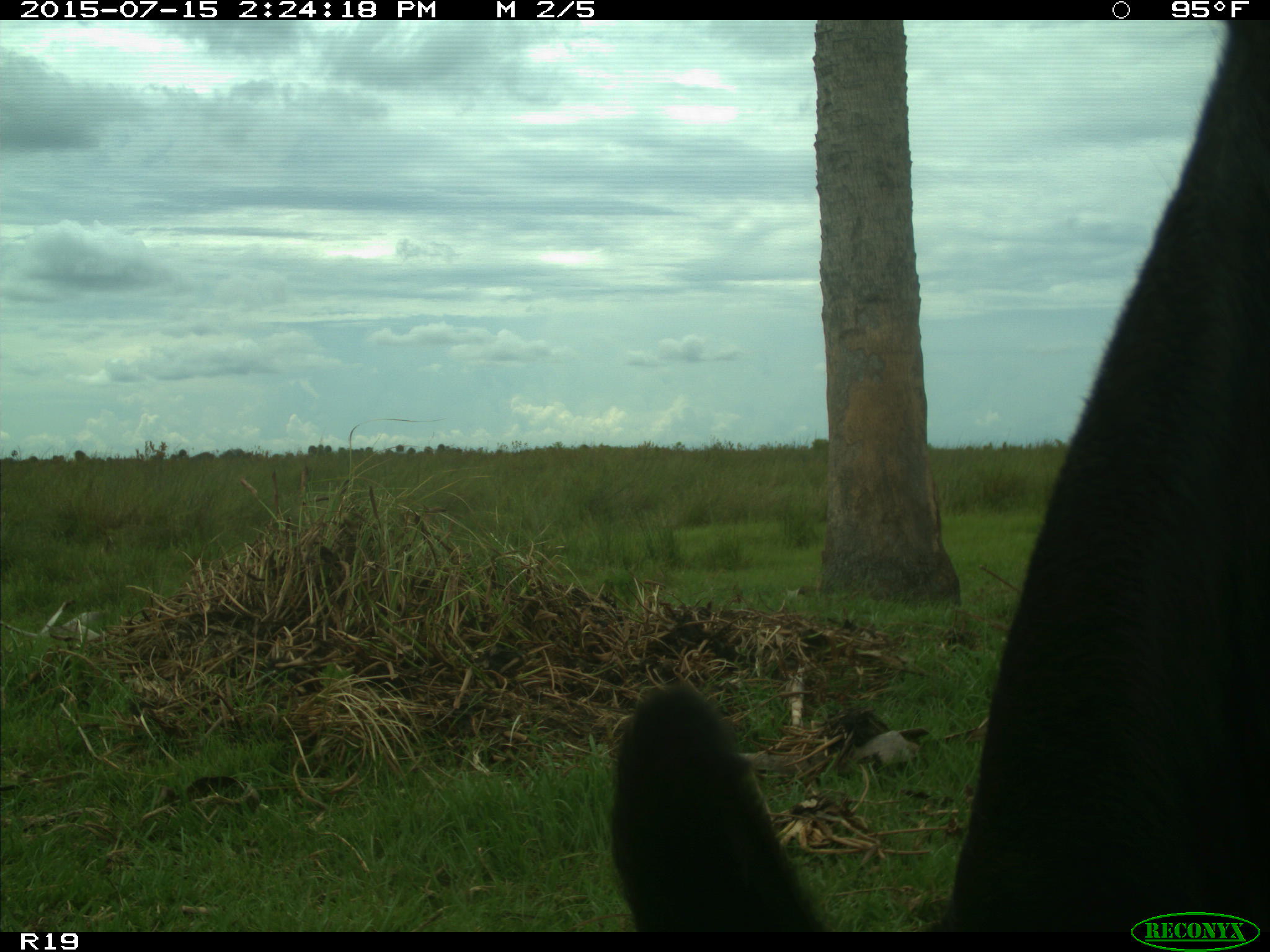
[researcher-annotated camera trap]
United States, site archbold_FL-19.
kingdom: Animalia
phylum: Chordata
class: Mammalia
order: Artiodactyla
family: Bovidae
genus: Bos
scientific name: Bos taurus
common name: domestic cow